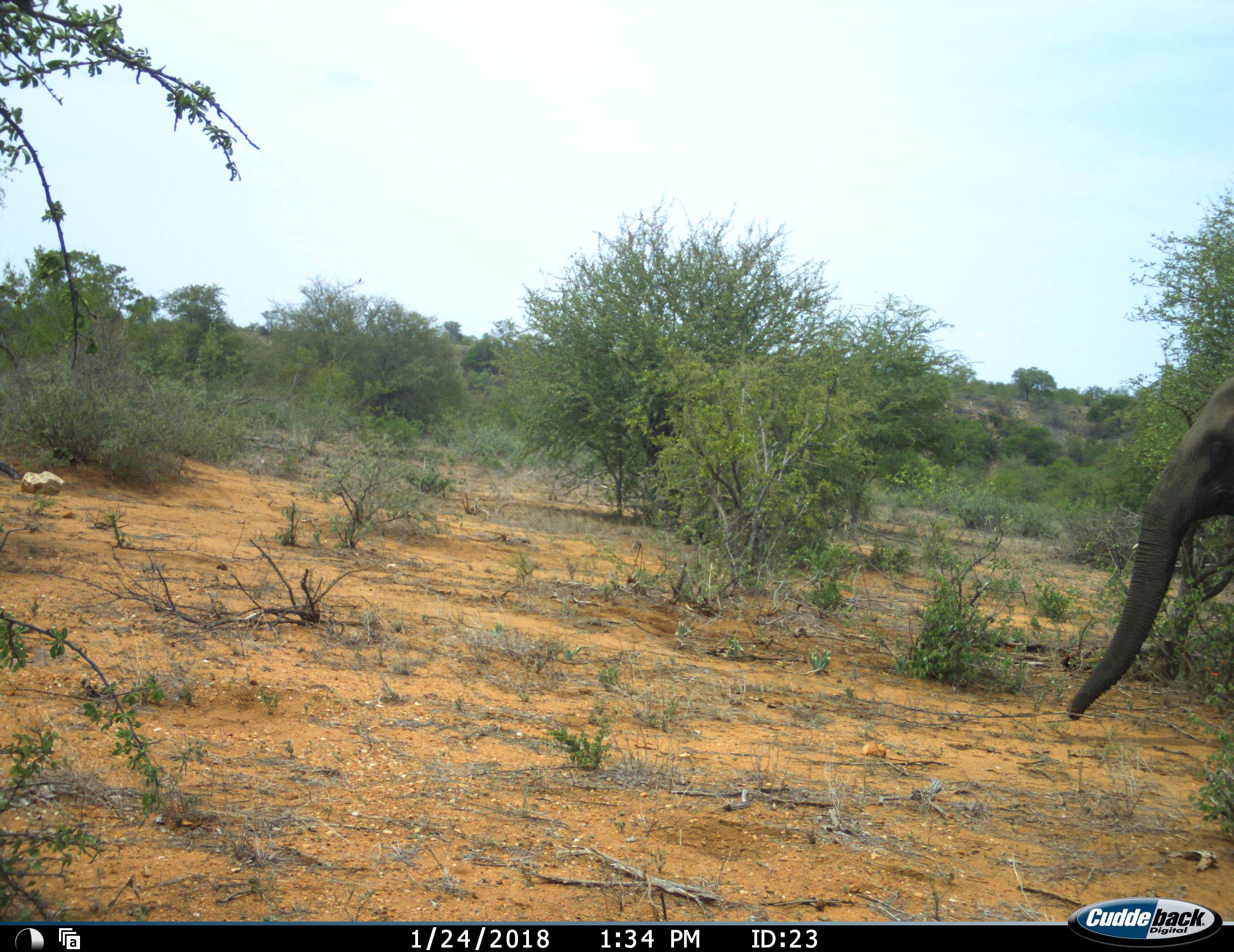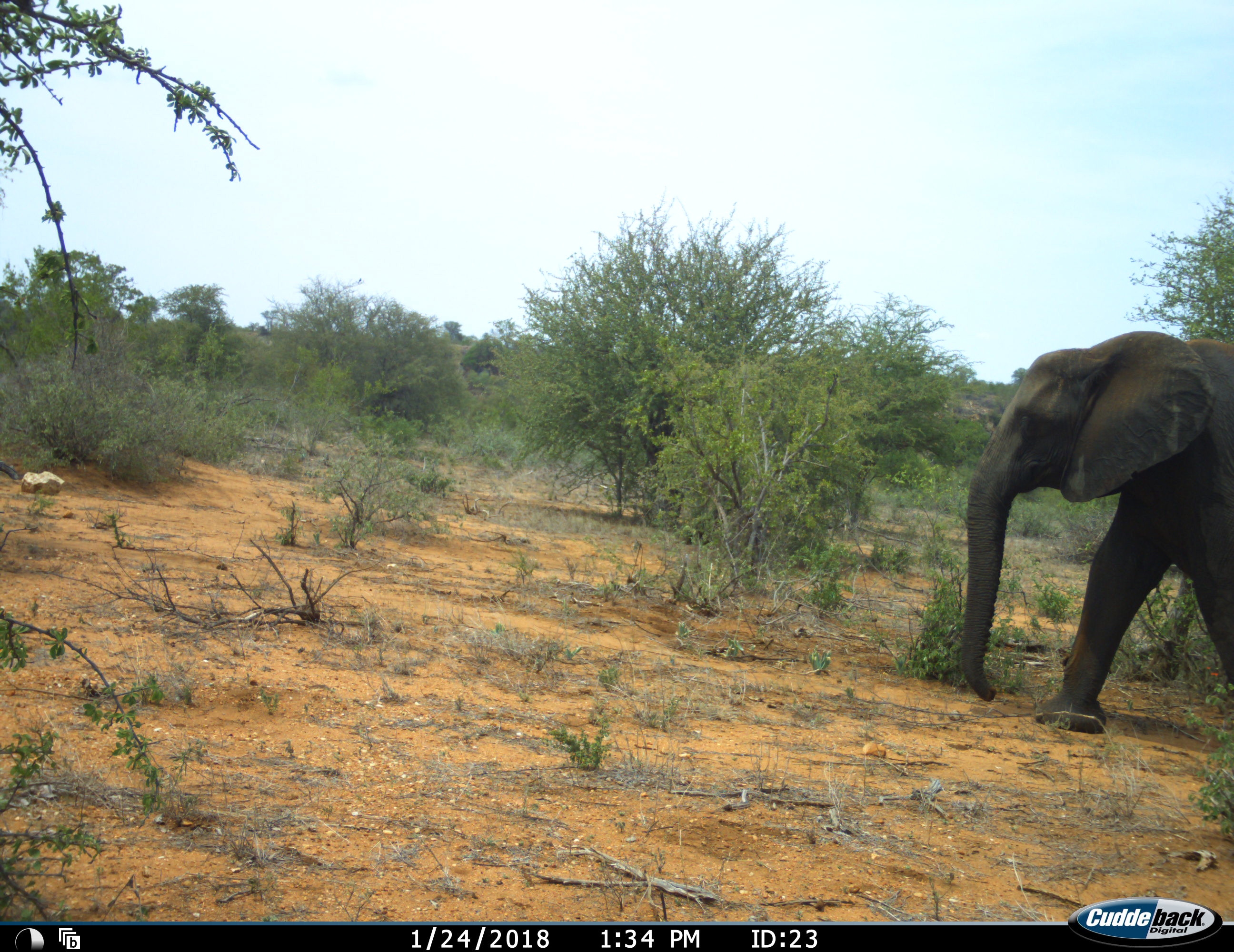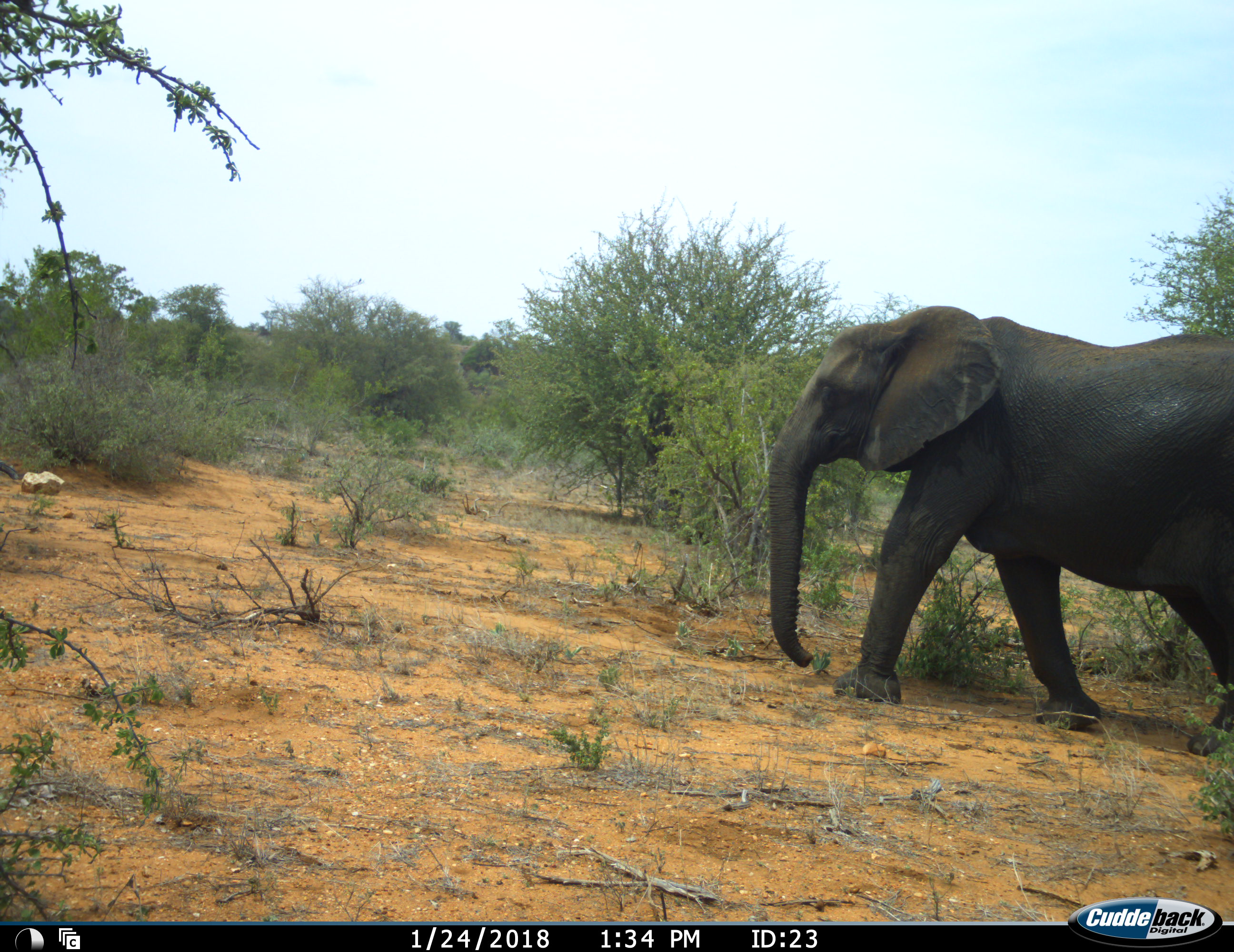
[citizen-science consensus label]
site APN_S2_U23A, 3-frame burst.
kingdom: Animalia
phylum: Chordata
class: Mammalia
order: Proboscidea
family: Elephantidae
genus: Loxodonta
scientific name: Loxodonta africana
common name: african bush elephant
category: elephant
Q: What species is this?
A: Elephant (african bush elephant) (Loxodonta africana).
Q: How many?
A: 1.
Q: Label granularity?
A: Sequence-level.